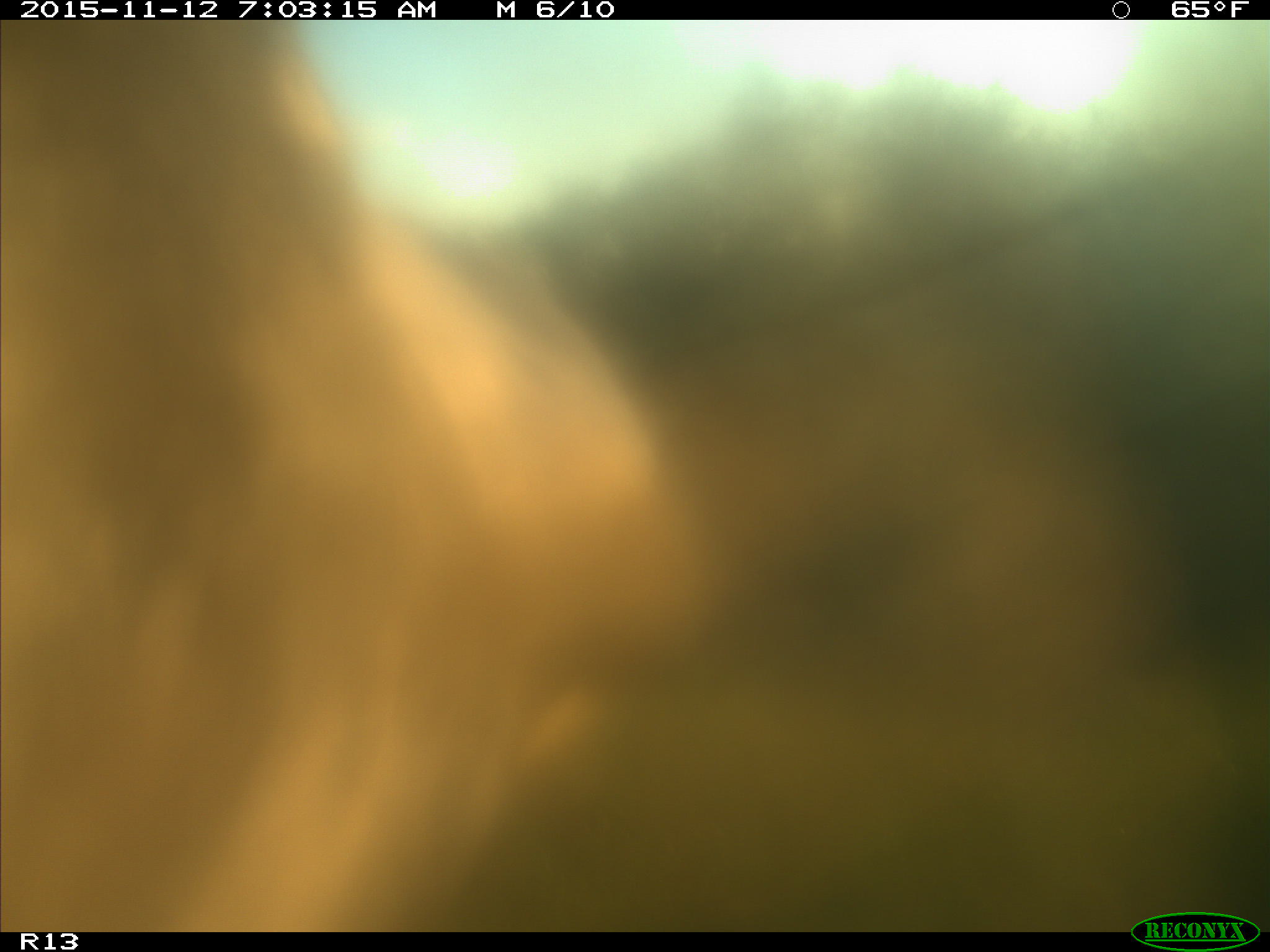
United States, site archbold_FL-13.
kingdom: Animalia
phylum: Chordata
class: Mammalia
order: Artiodactyla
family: Bovidae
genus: Bos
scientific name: Bos taurus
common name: domestic cow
Bos taurus (domestic cow).